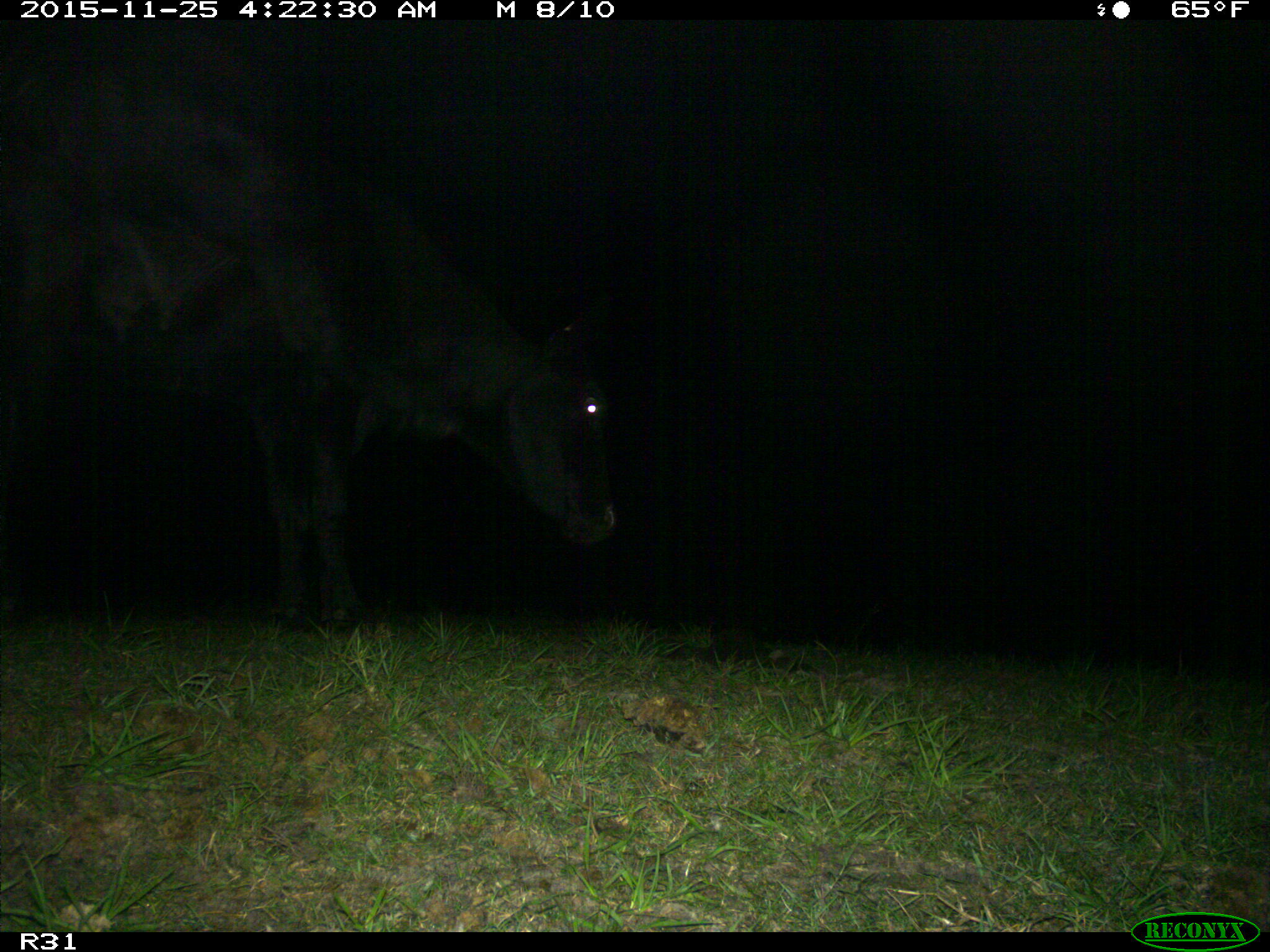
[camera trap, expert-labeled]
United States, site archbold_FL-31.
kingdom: Animalia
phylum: Chordata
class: Mammalia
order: Artiodactyla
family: Bovidae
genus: Bos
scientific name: Bos taurus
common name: domestic cow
Bos taurus (domestic cow).